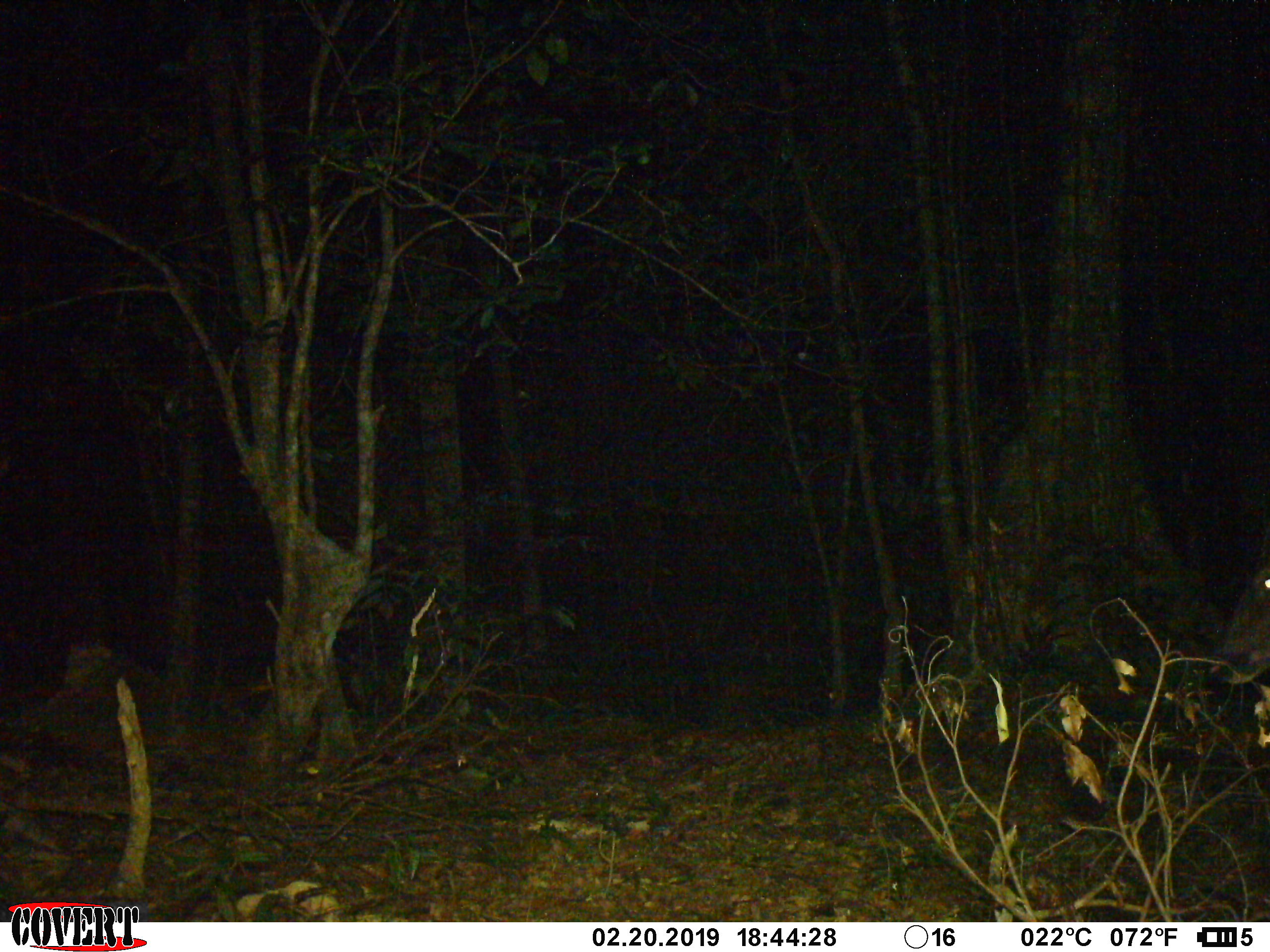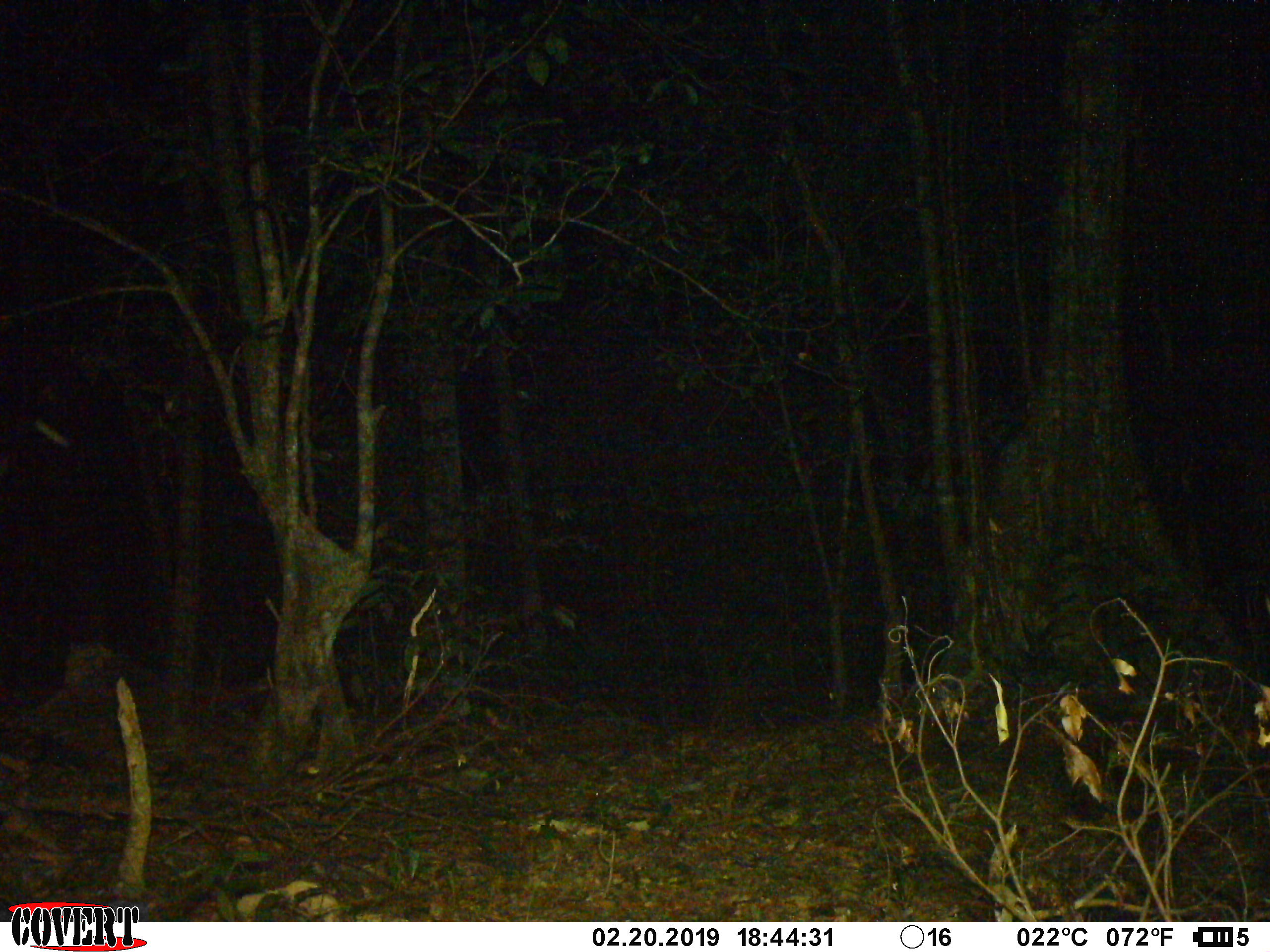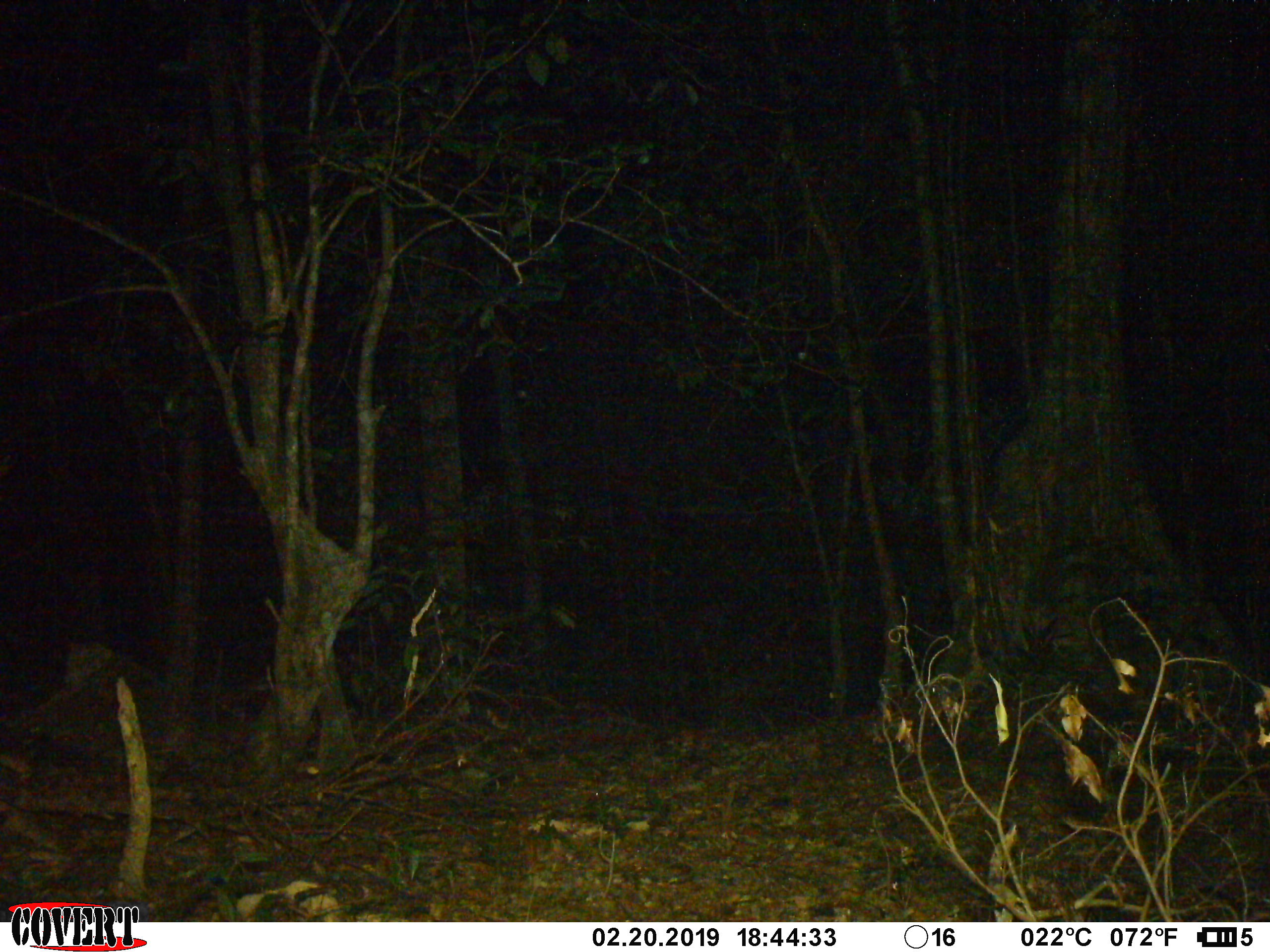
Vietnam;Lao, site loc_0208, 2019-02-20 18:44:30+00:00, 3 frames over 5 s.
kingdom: Animalia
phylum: Chordata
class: Mammalia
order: Artiodactyla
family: Cervidae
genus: Rusa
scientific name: Rusa unicolor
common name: sambar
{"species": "sambar (Rusa unicolor)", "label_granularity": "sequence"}